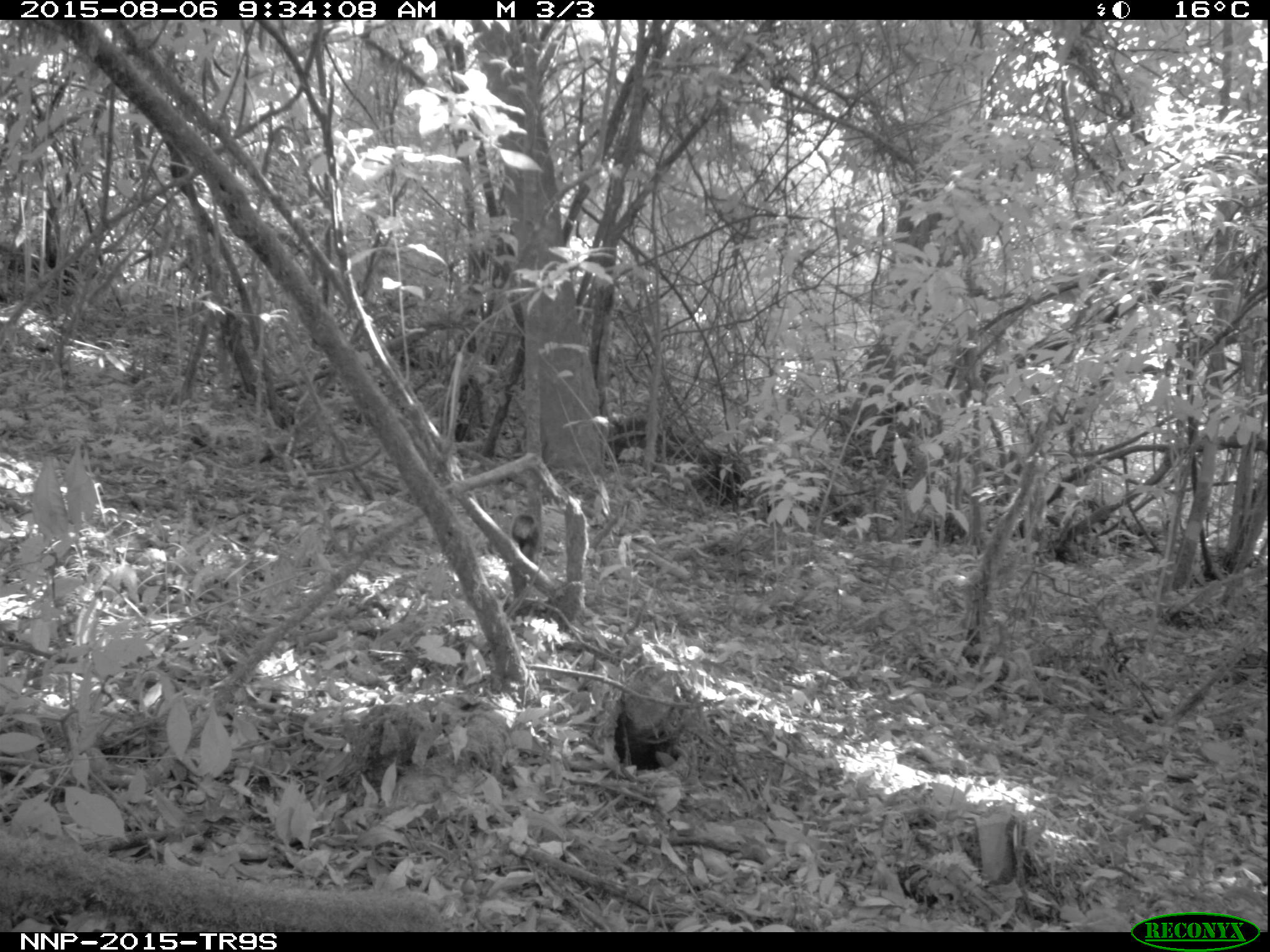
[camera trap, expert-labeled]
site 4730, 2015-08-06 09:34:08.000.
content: unidentified animal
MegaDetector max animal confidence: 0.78